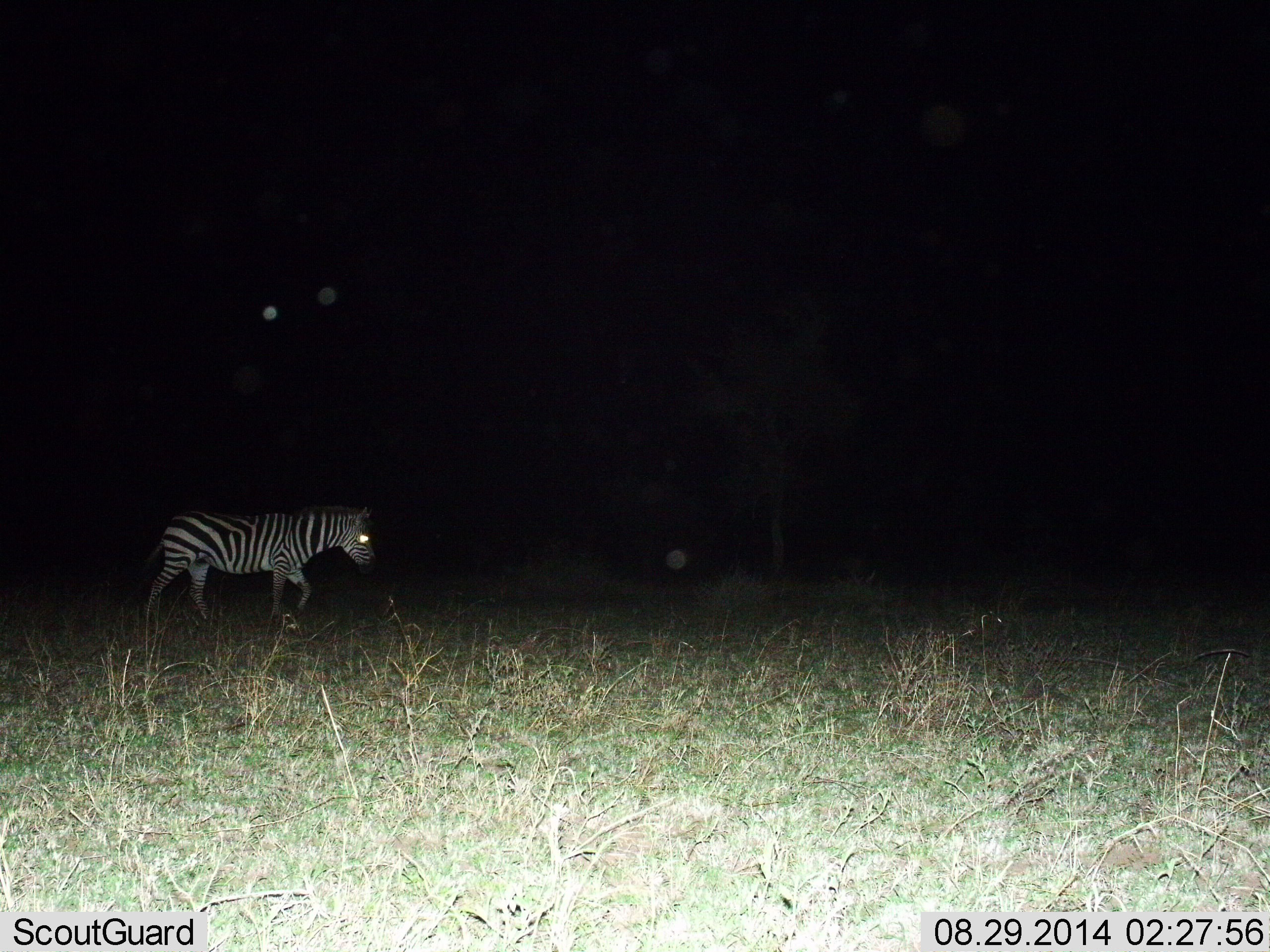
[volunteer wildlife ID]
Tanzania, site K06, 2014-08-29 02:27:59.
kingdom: Animalia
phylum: Chordata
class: Mammalia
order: Perissodactyla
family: Equidae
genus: Equus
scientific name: Equus quagga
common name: plains zebra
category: zebra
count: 1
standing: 10%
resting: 0%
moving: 90%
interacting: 0%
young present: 0%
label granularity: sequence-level